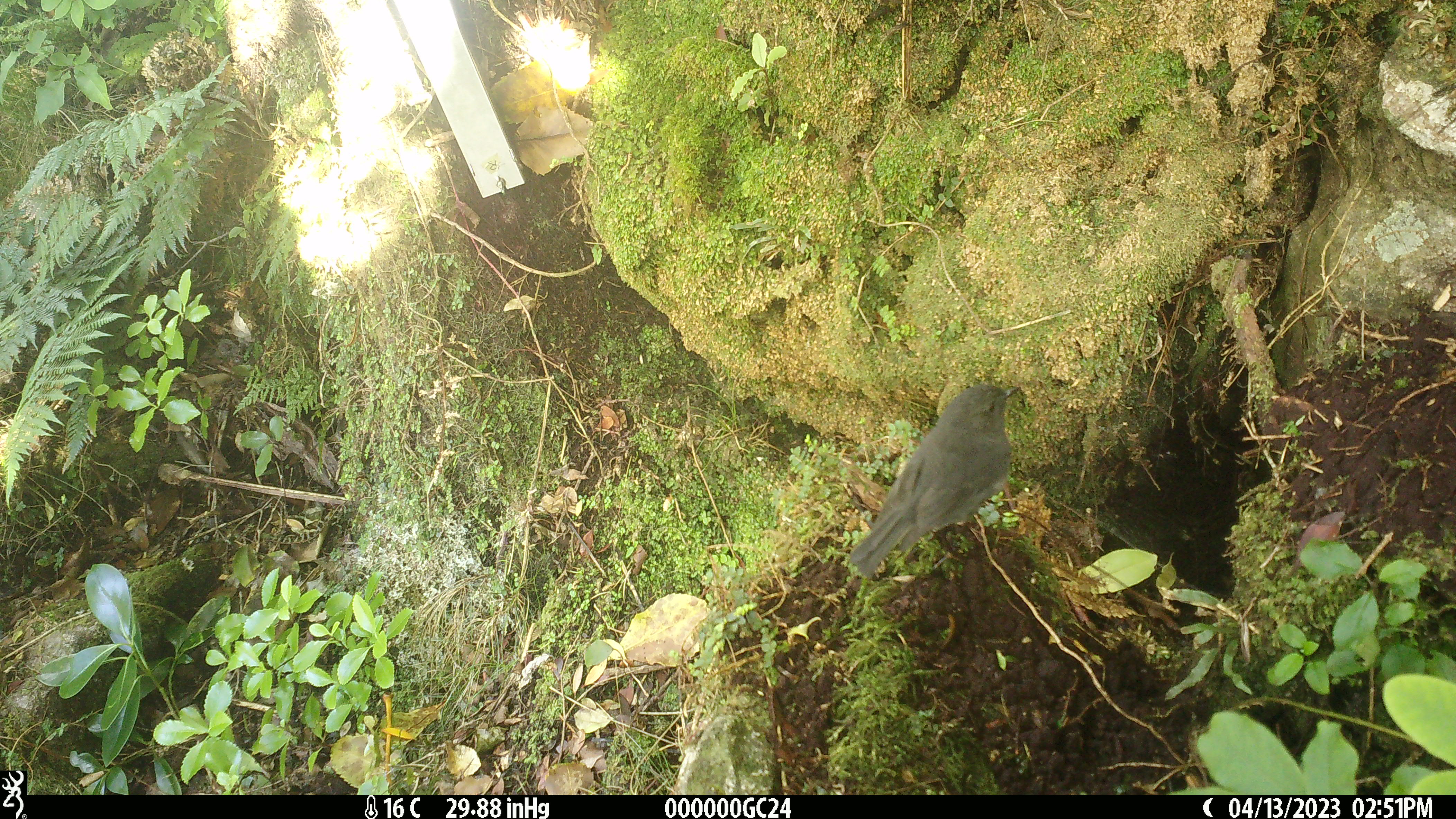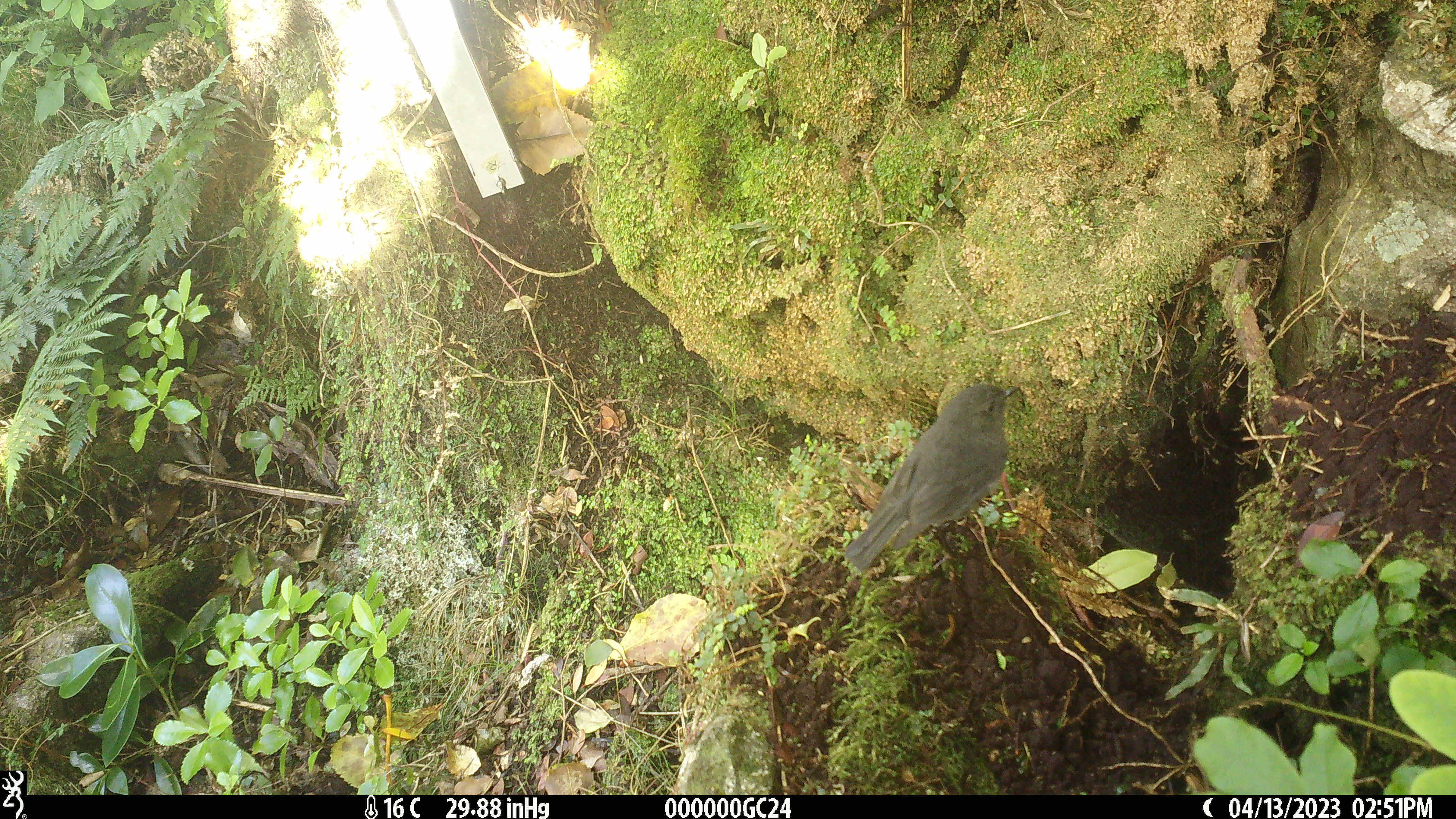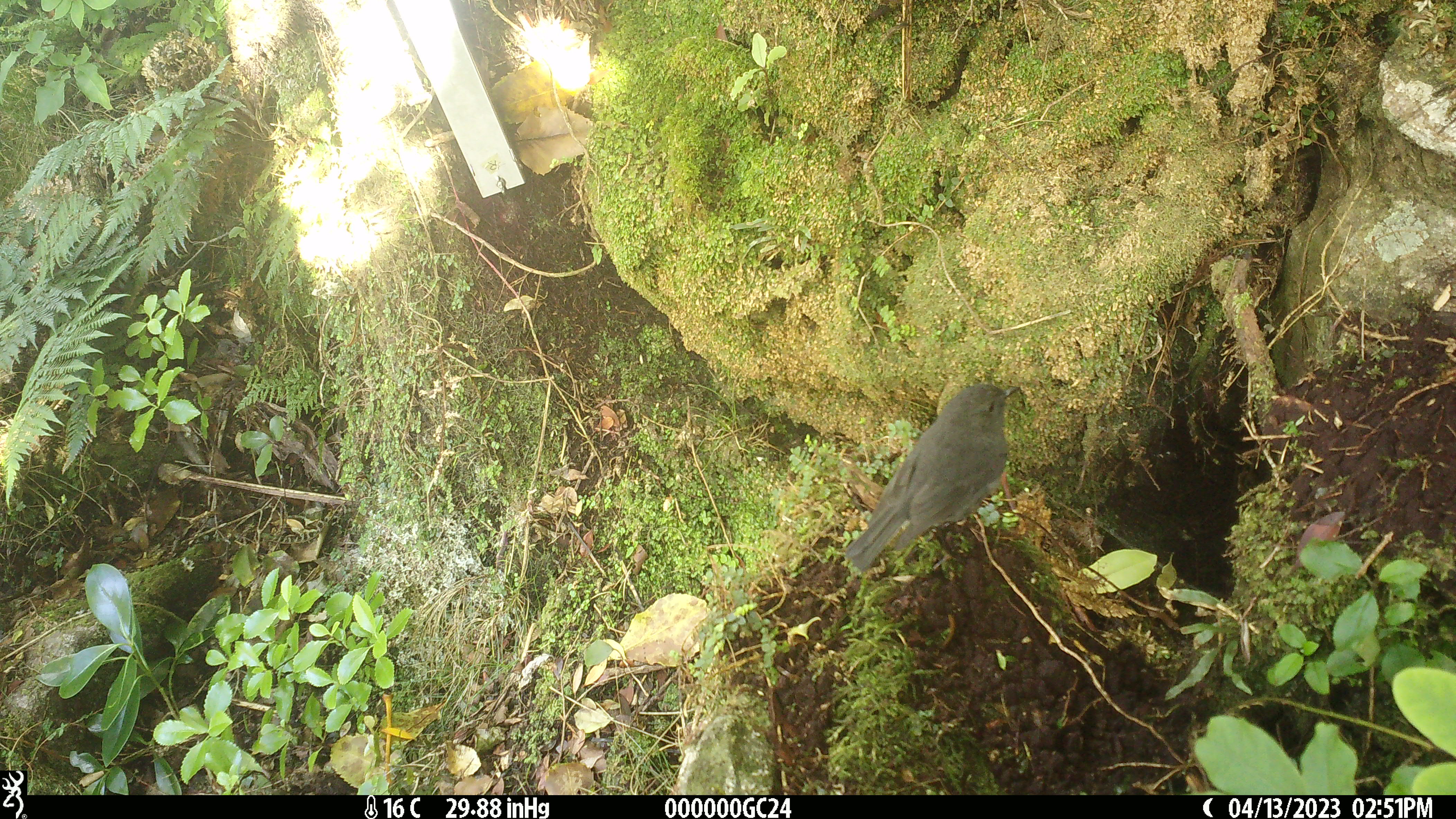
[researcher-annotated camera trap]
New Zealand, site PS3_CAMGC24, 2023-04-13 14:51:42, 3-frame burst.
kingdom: Animalia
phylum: Chordata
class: Aves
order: Passeriformes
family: Petroicidae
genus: Petroica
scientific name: Petroica australis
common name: new zealand robin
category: robin